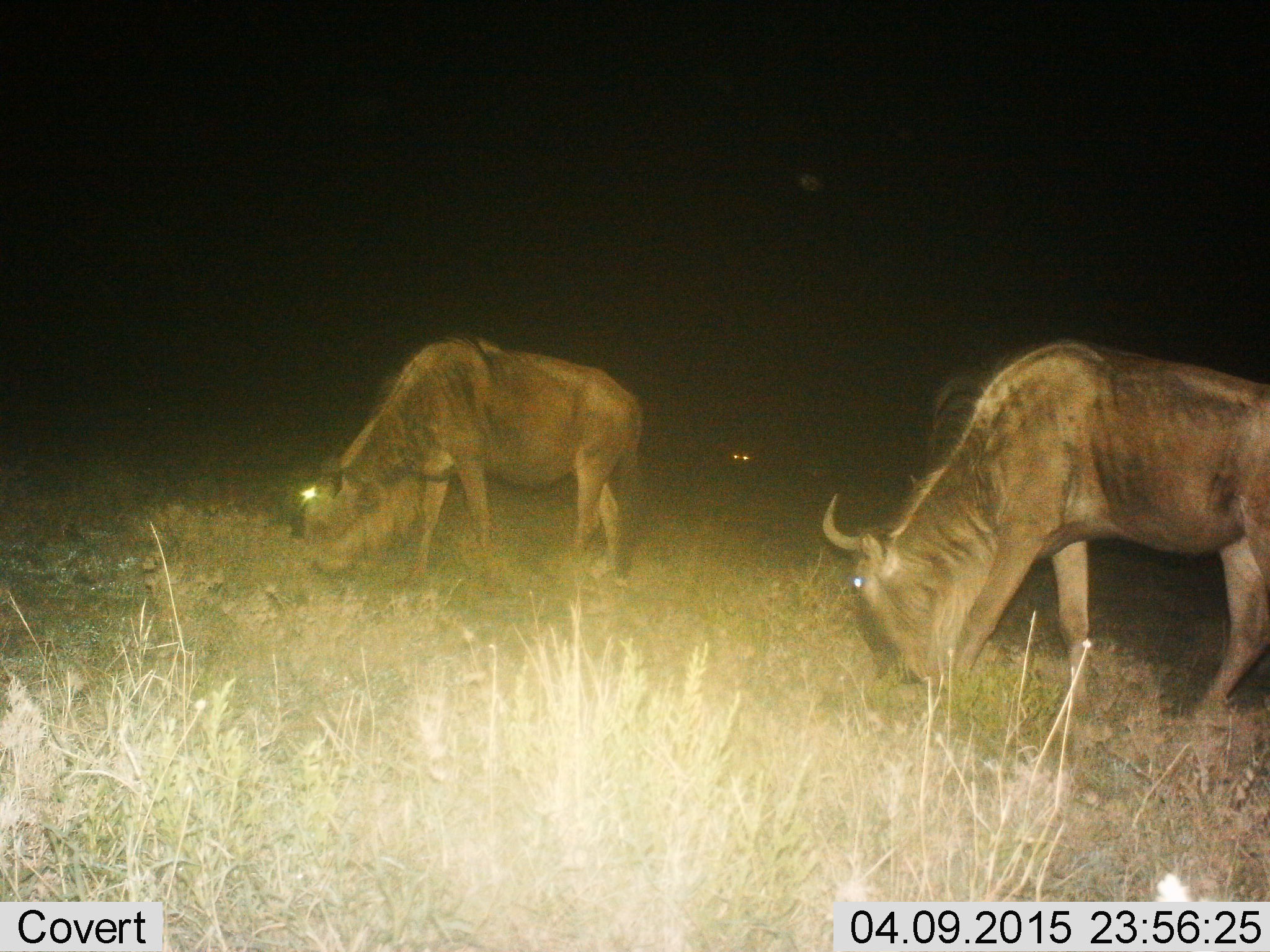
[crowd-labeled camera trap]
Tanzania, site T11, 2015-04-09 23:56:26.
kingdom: Animalia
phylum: Chordata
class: Mammalia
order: Artiodactyla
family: Bovidae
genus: Connochaetes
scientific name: Connochaetes taurinus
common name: blue wildebeest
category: wildebeest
Wildebeest (blue wildebeest) (Connochaetes taurinus), count 3. Behavior (volunteer vote fractions): standing 20%, resting 0%, moving 0%, interacting 0%. Young present (vote fraction): 0%. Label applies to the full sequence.